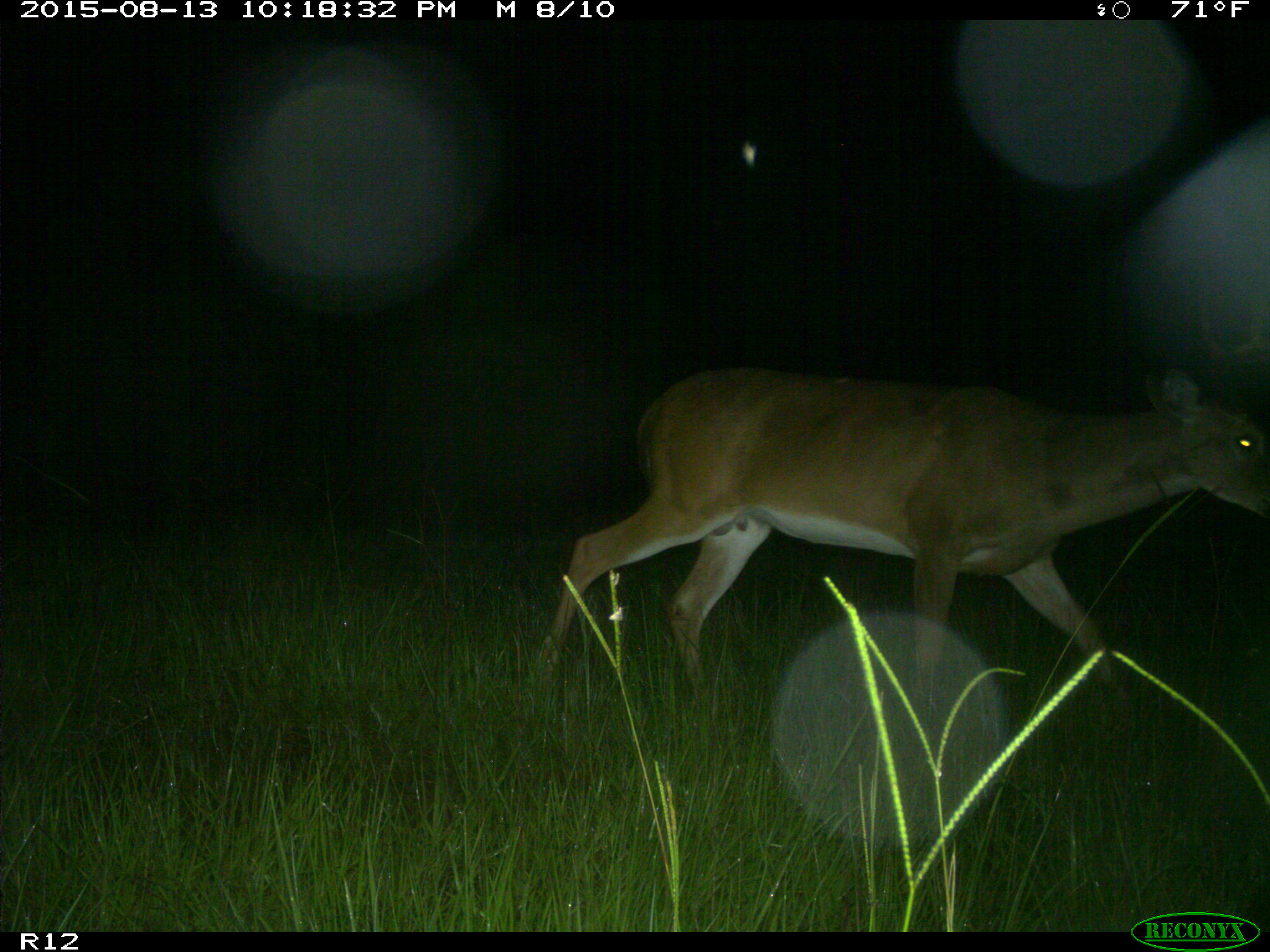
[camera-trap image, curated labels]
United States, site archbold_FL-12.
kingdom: Animalia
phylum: Chordata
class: Mammalia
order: Artiodactyla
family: Cervidae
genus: Odocoileus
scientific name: Odocoileus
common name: deer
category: unidentified deer